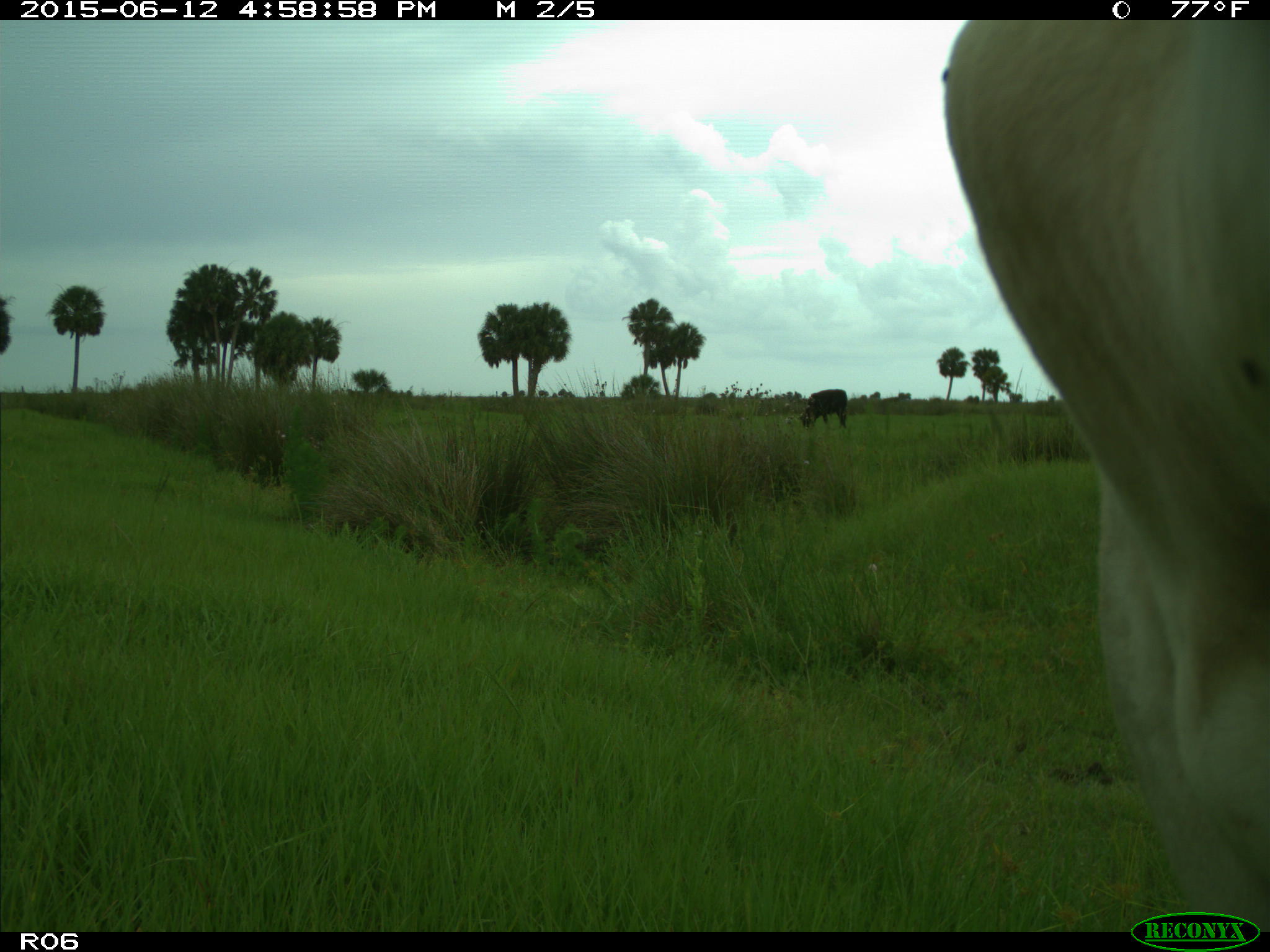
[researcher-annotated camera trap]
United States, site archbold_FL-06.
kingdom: Animalia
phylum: Chordata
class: Mammalia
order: Artiodactyla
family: Bovidae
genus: Bos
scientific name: Bos taurus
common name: domestic cow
Bos taurus (domestic cow).